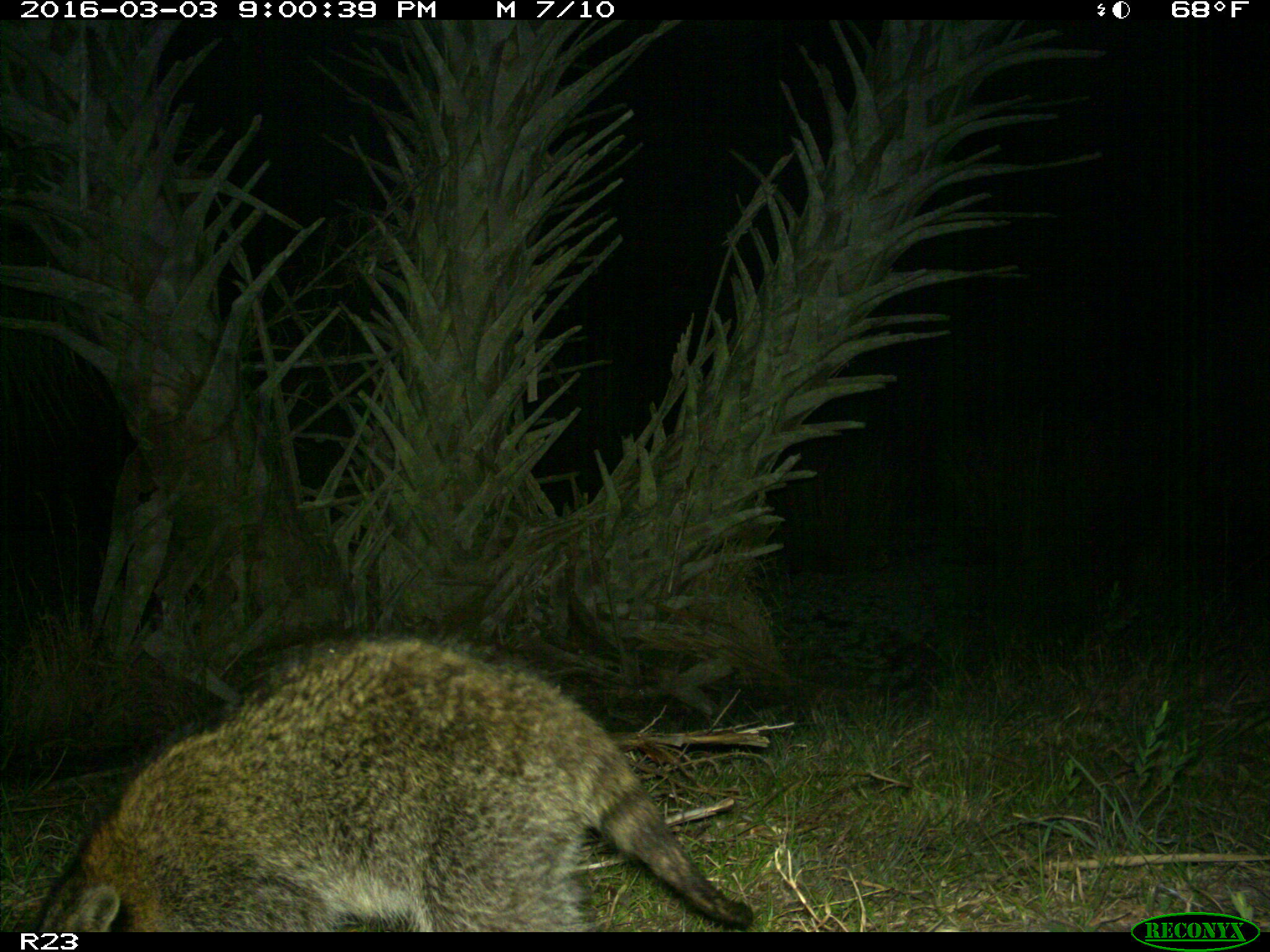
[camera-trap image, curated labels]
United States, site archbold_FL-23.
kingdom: Animalia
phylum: Chordata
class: Mammalia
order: Carnivora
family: Procyonidae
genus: Procyon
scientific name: Procyon lotor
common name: common raccoon